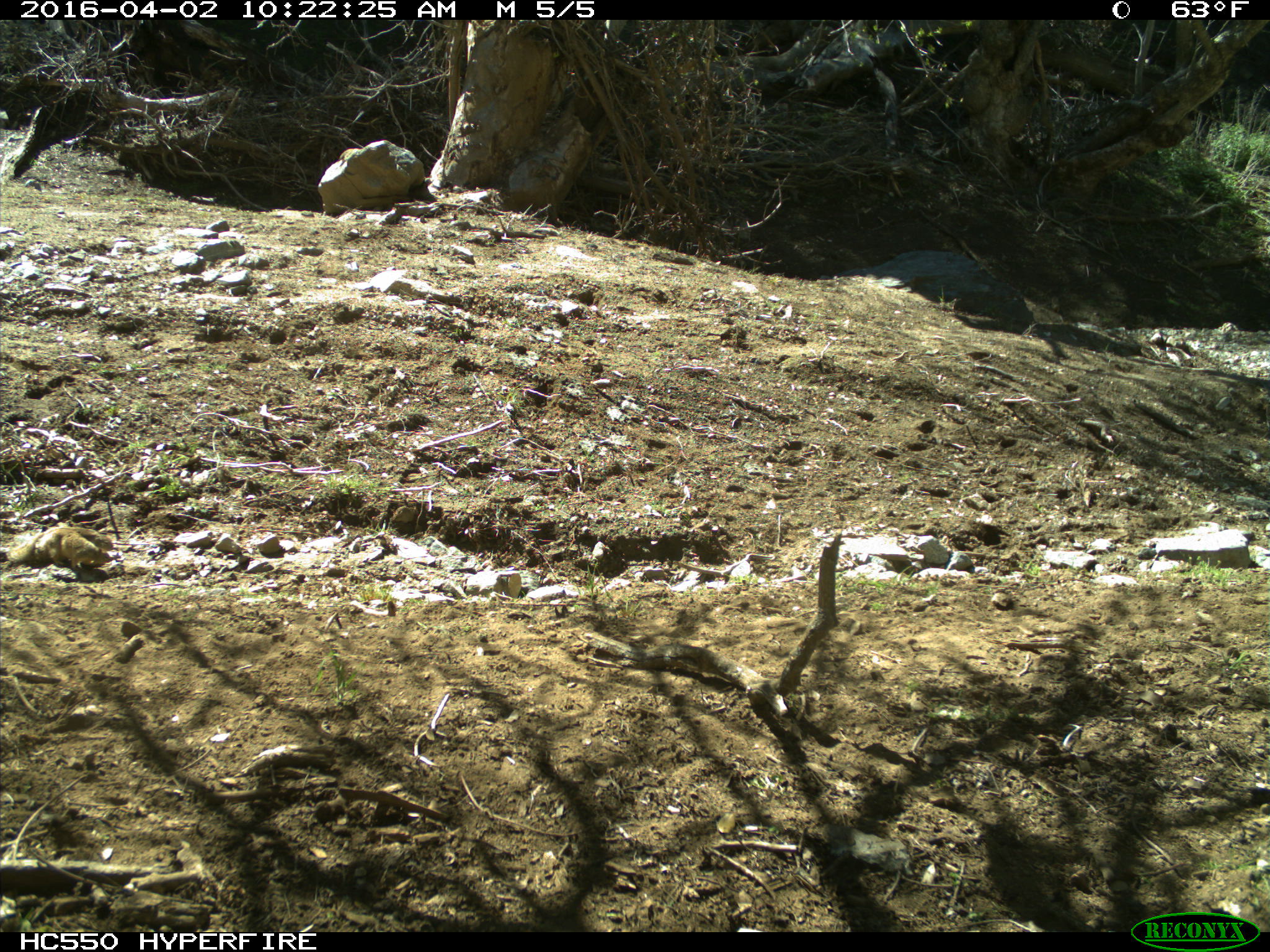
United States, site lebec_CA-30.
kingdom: Animalia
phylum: Chordata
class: Mammalia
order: Rodentia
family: Sciuridae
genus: Otospermophilus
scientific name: Otospermophilus beecheyi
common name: california ground squirrel